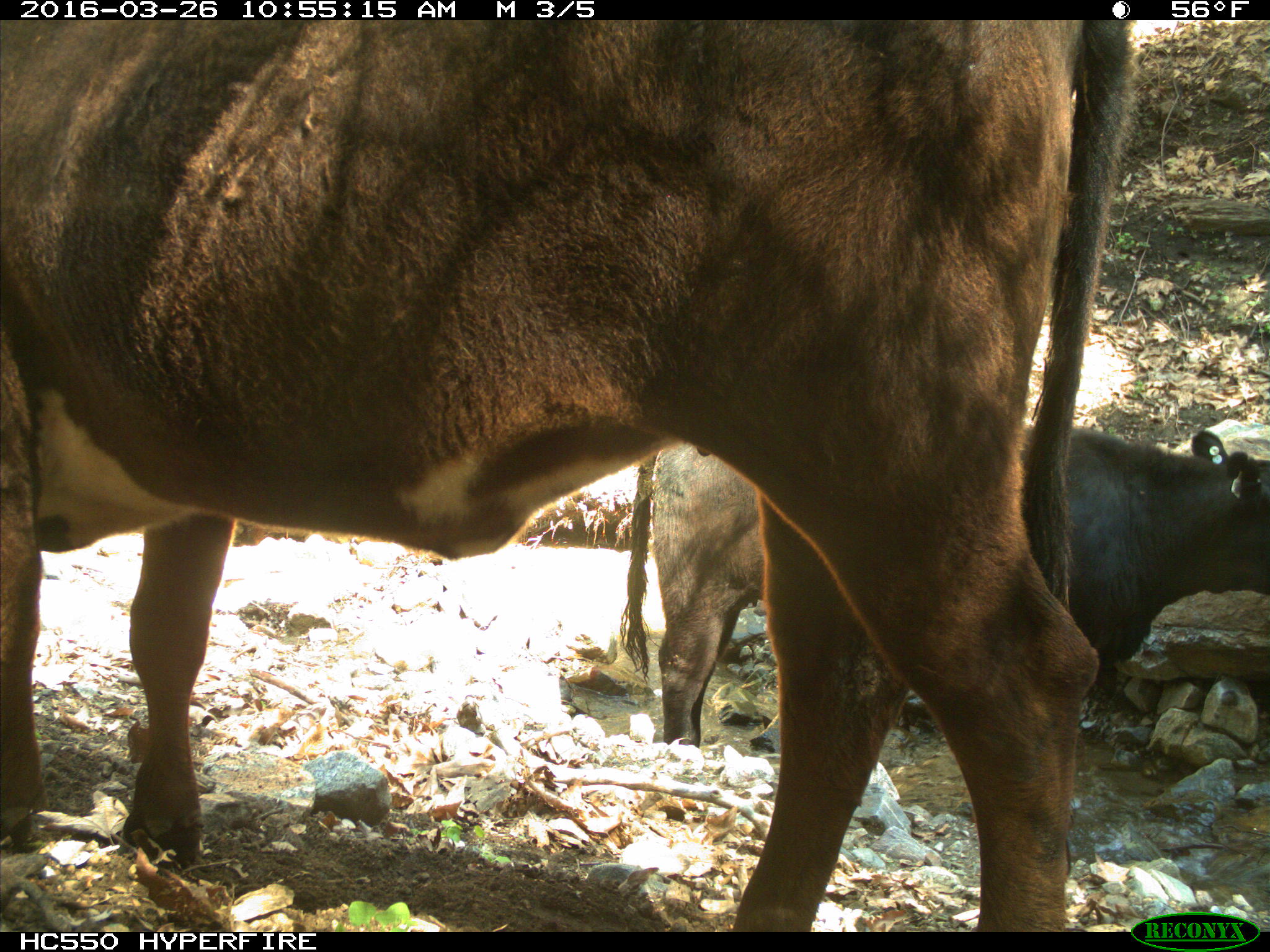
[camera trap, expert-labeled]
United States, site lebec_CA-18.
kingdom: Animalia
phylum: Chordata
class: Mammalia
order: Artiodactyla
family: Bovidae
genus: Bos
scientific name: Bos taurus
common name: domestic cow